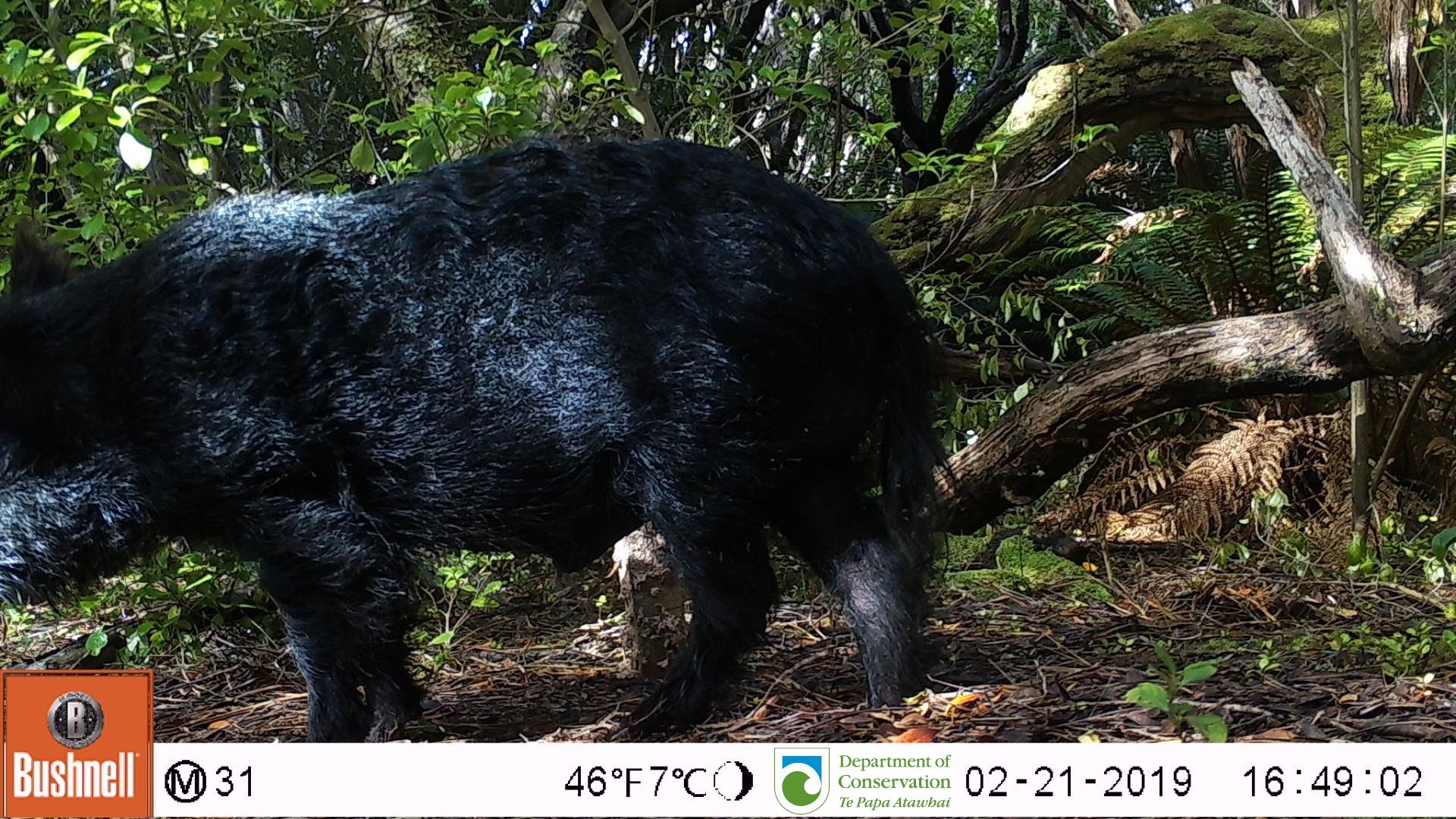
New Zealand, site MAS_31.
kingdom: Animalia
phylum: Chordata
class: Mammalia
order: Artiodactyla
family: Suidae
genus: Sus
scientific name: Sus scrofa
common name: pig